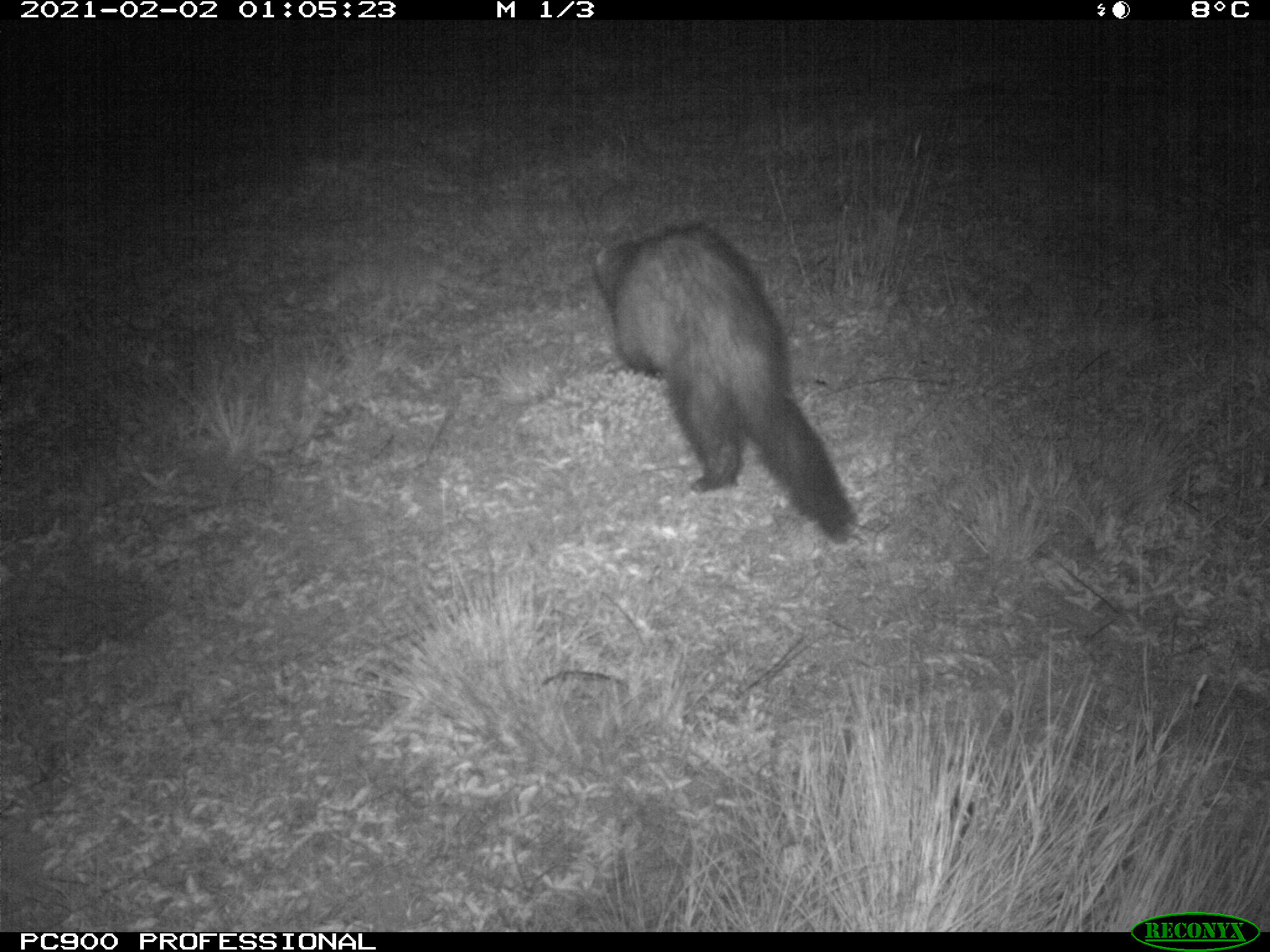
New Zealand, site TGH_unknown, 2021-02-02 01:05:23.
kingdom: Animalia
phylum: Chordata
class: Mammalia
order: Carnivora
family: Mustelidae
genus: Mustela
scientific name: Mustela furo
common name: ferret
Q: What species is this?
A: Ferret (Mustela furo).